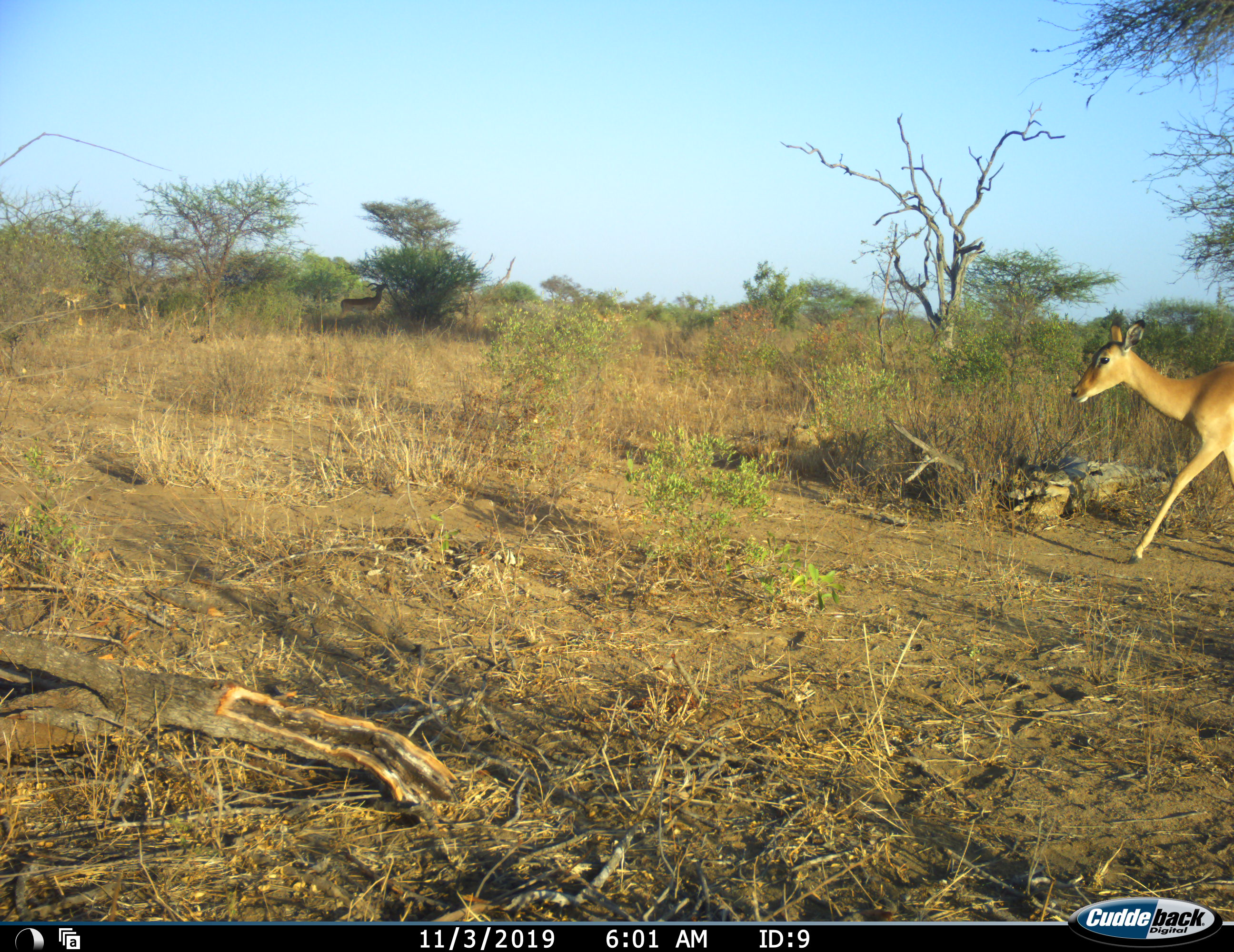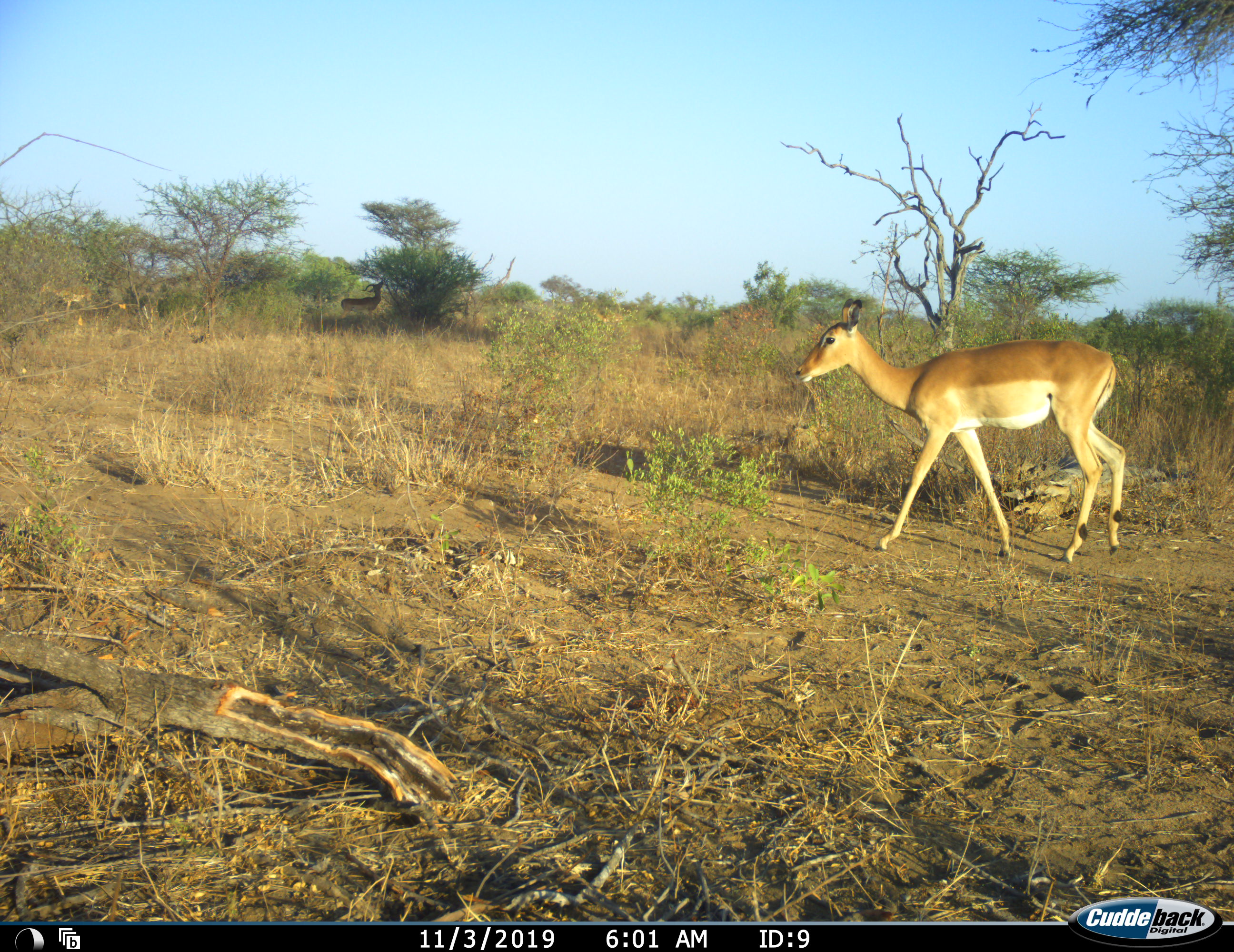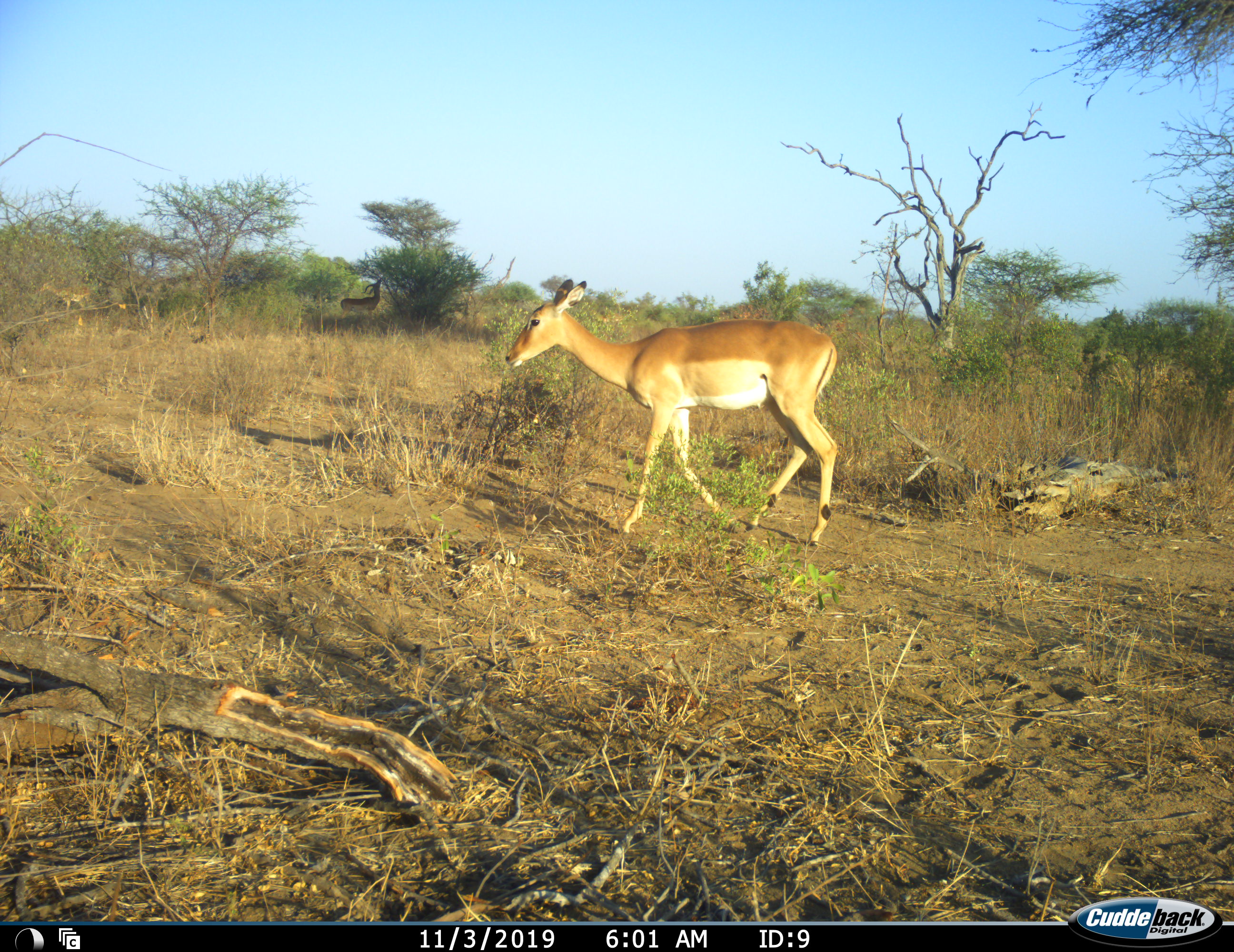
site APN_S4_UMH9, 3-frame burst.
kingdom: Animalia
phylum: Chordata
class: Mammalia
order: Artiodactyla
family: Bovidae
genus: Aepyceros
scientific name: Aepyceros melampus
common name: impala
Impala (Aepyceros melampus), count 3. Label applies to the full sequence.